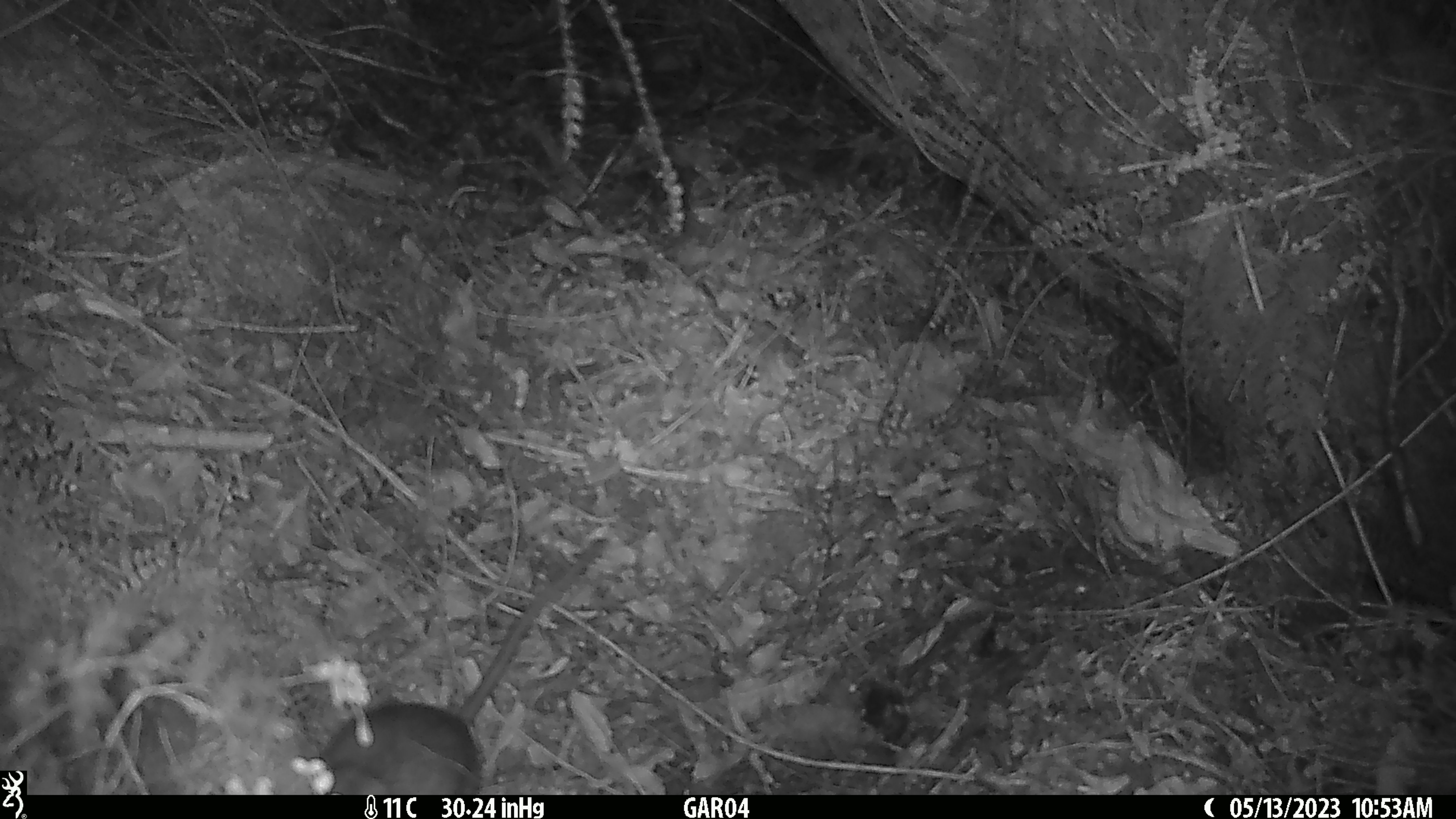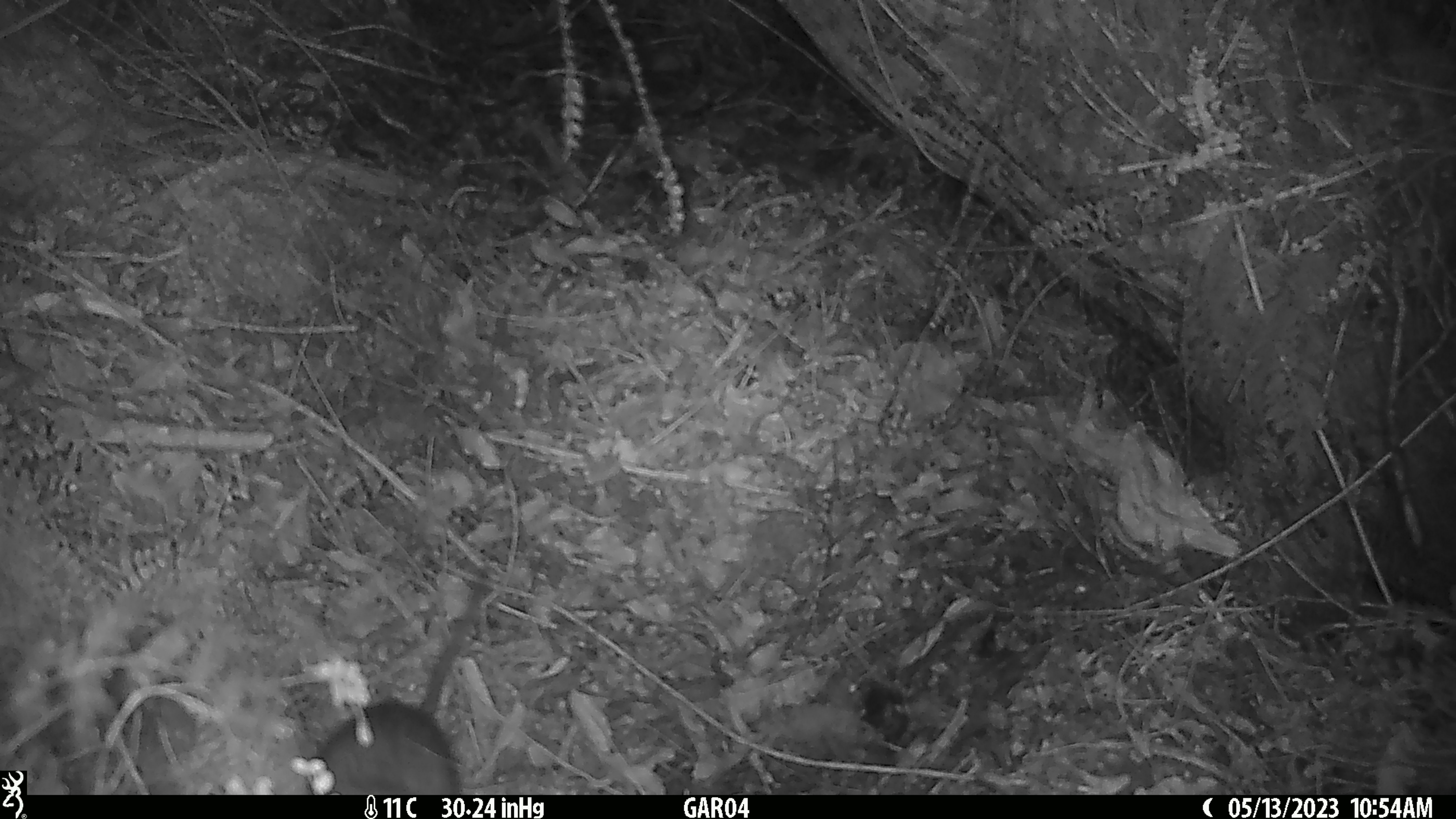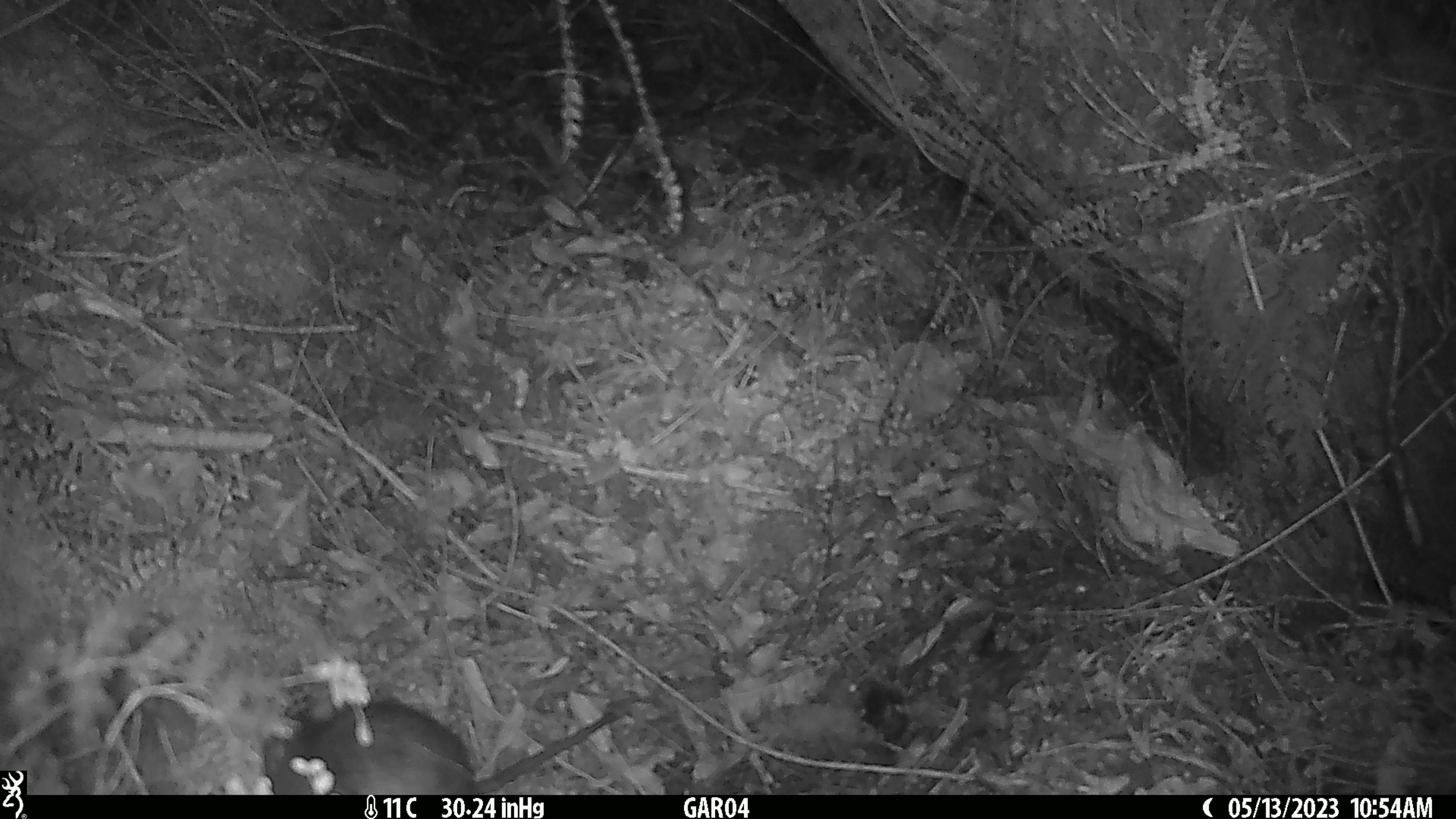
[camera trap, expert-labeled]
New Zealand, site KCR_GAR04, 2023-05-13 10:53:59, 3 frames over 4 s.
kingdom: Animalia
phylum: Chordata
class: Mammalia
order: Rodentia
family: Muridae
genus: Rattus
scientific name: Rattus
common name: rat